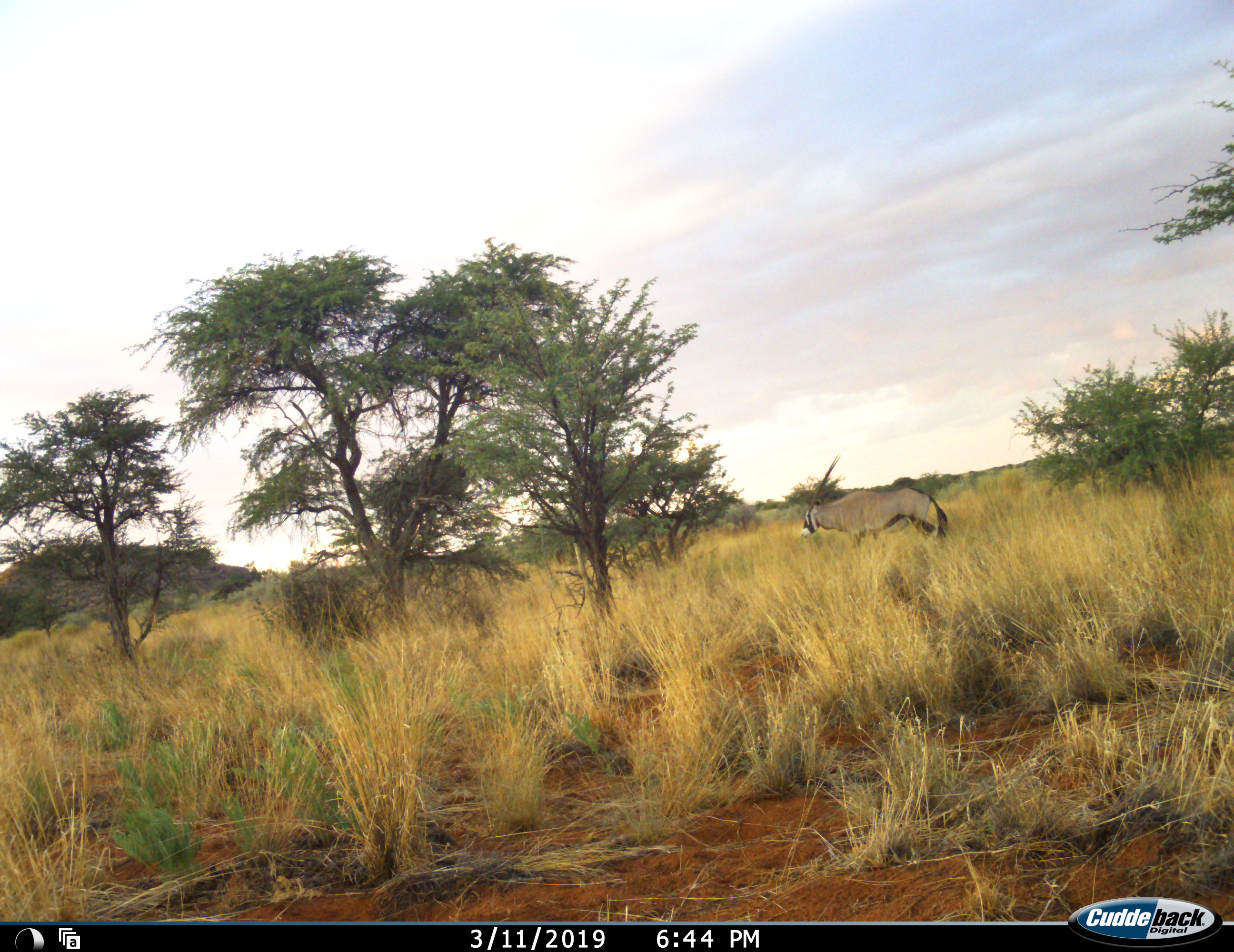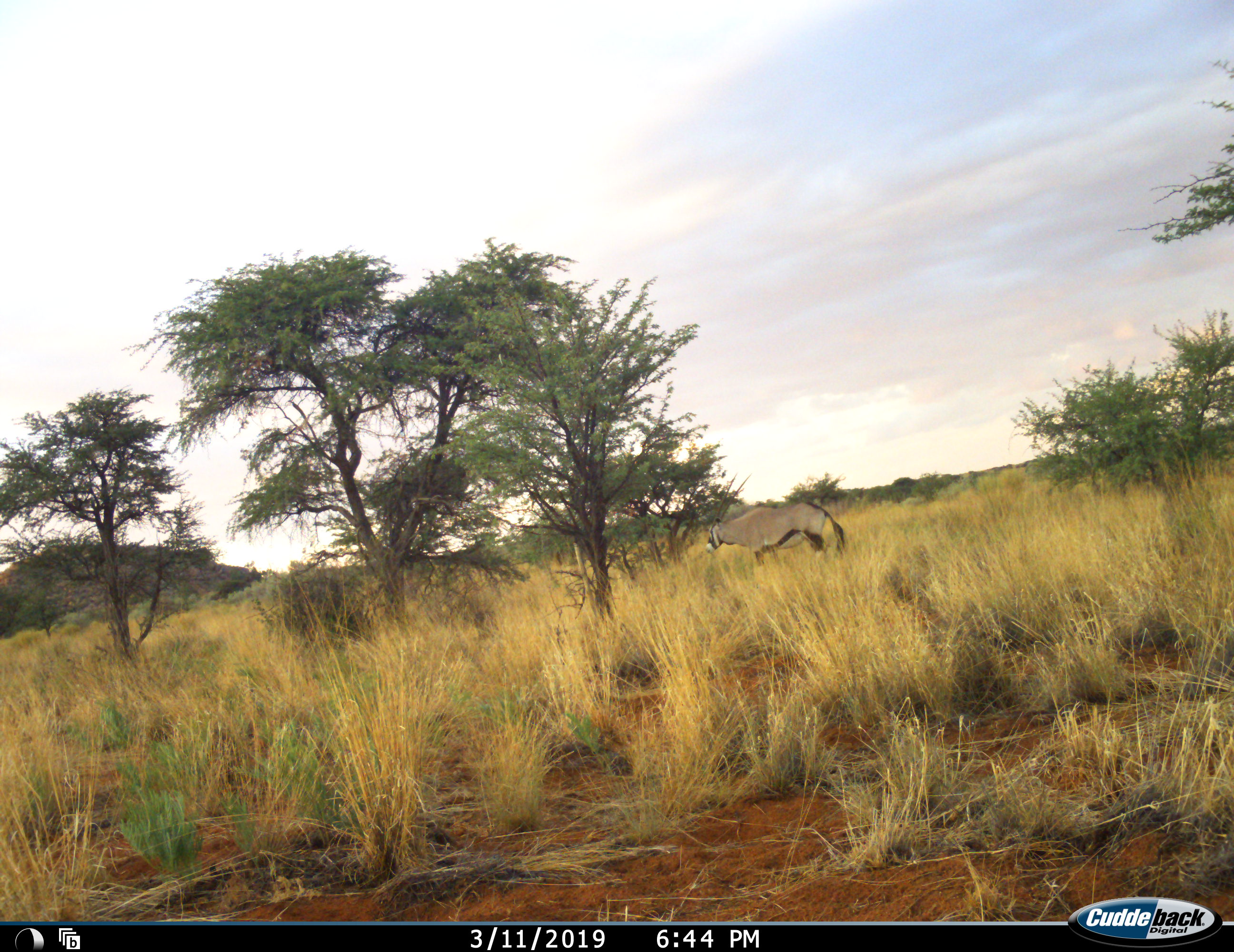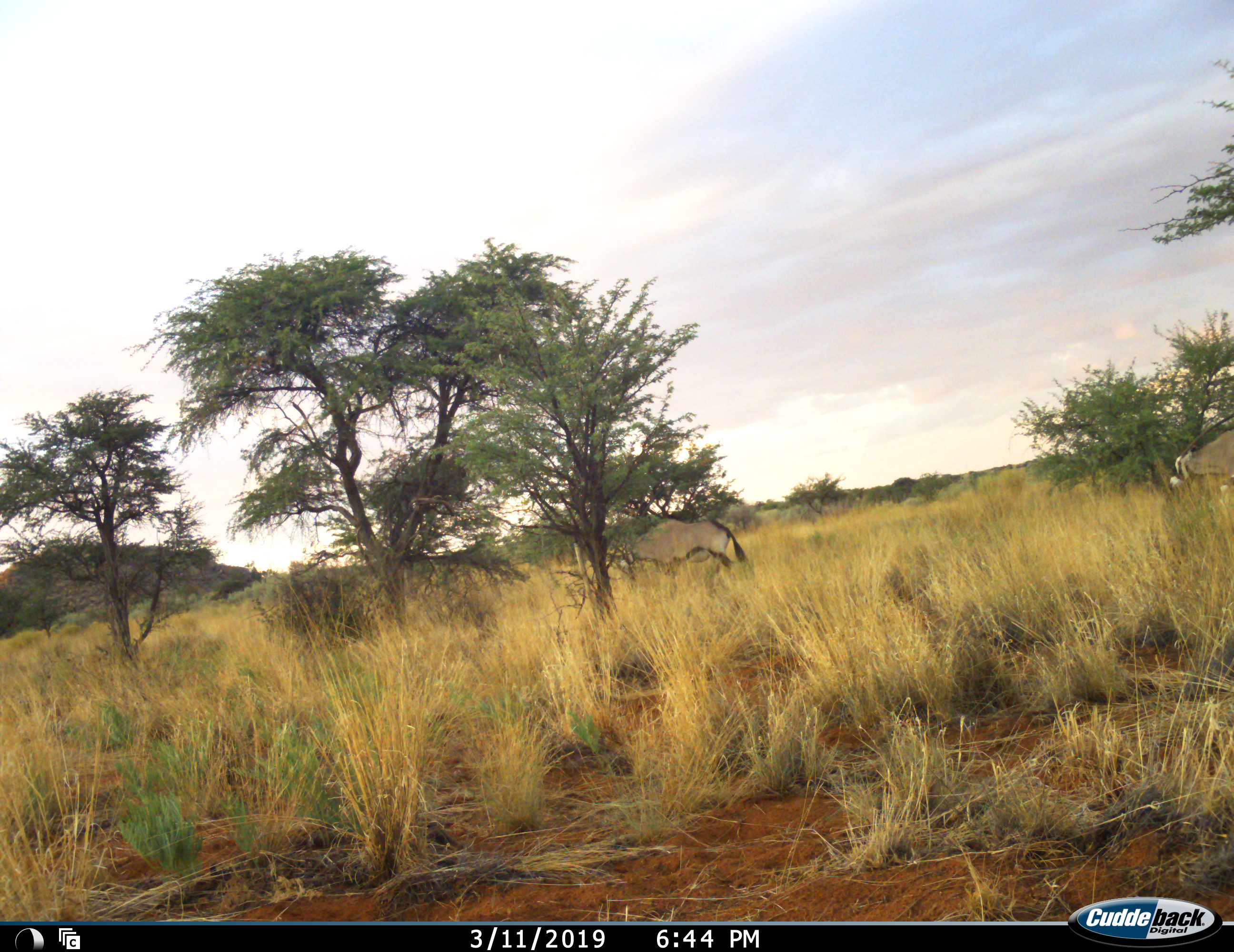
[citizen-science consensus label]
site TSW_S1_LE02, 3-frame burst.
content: unidentified animal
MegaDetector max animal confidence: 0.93